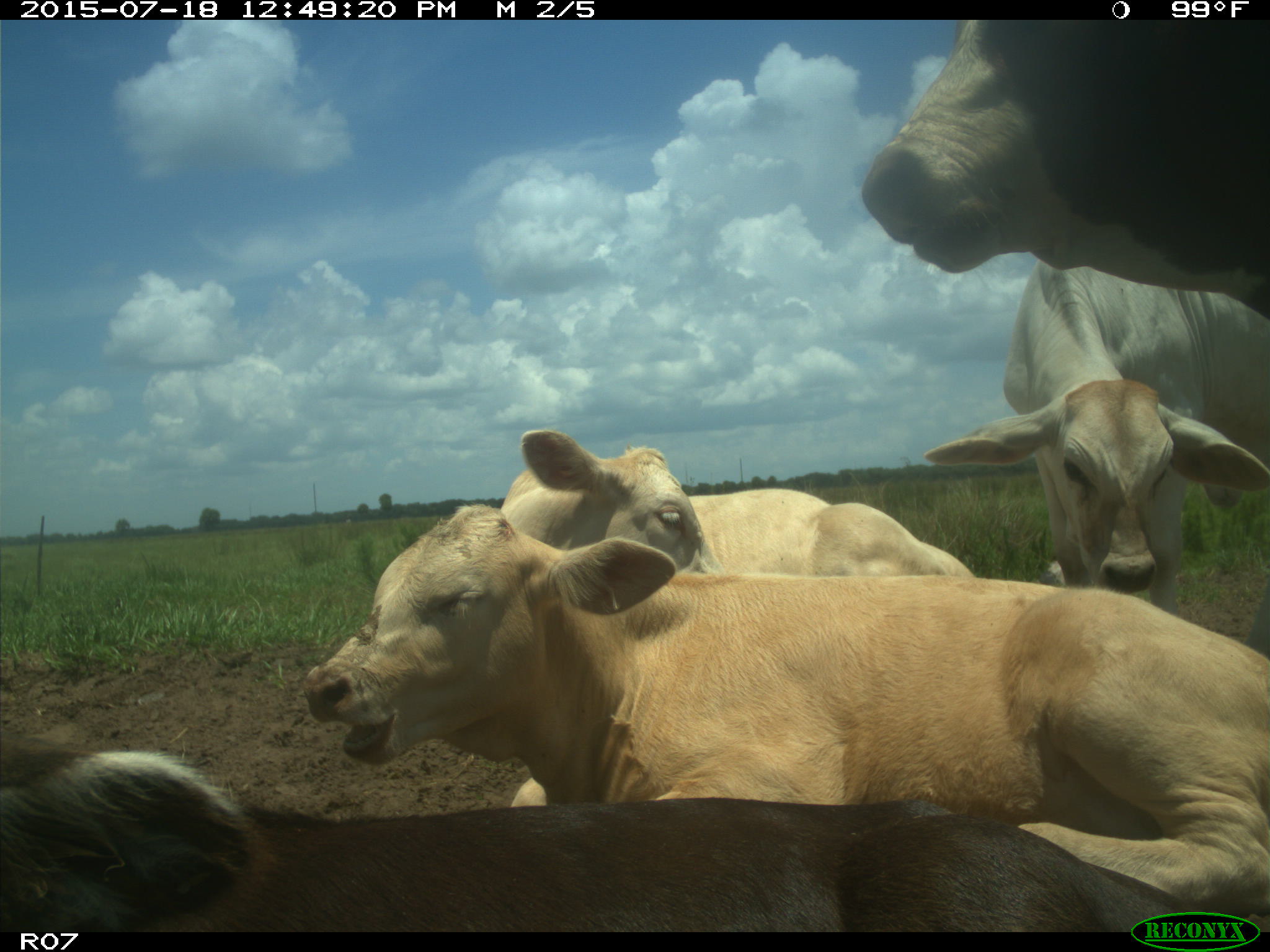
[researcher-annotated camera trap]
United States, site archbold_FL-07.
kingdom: Animalia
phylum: Chordata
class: Mammalia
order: Artiodactyla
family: Bovidae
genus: Bos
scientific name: Bos taurus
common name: domestic cow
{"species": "Bos taurus (domestic cow)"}